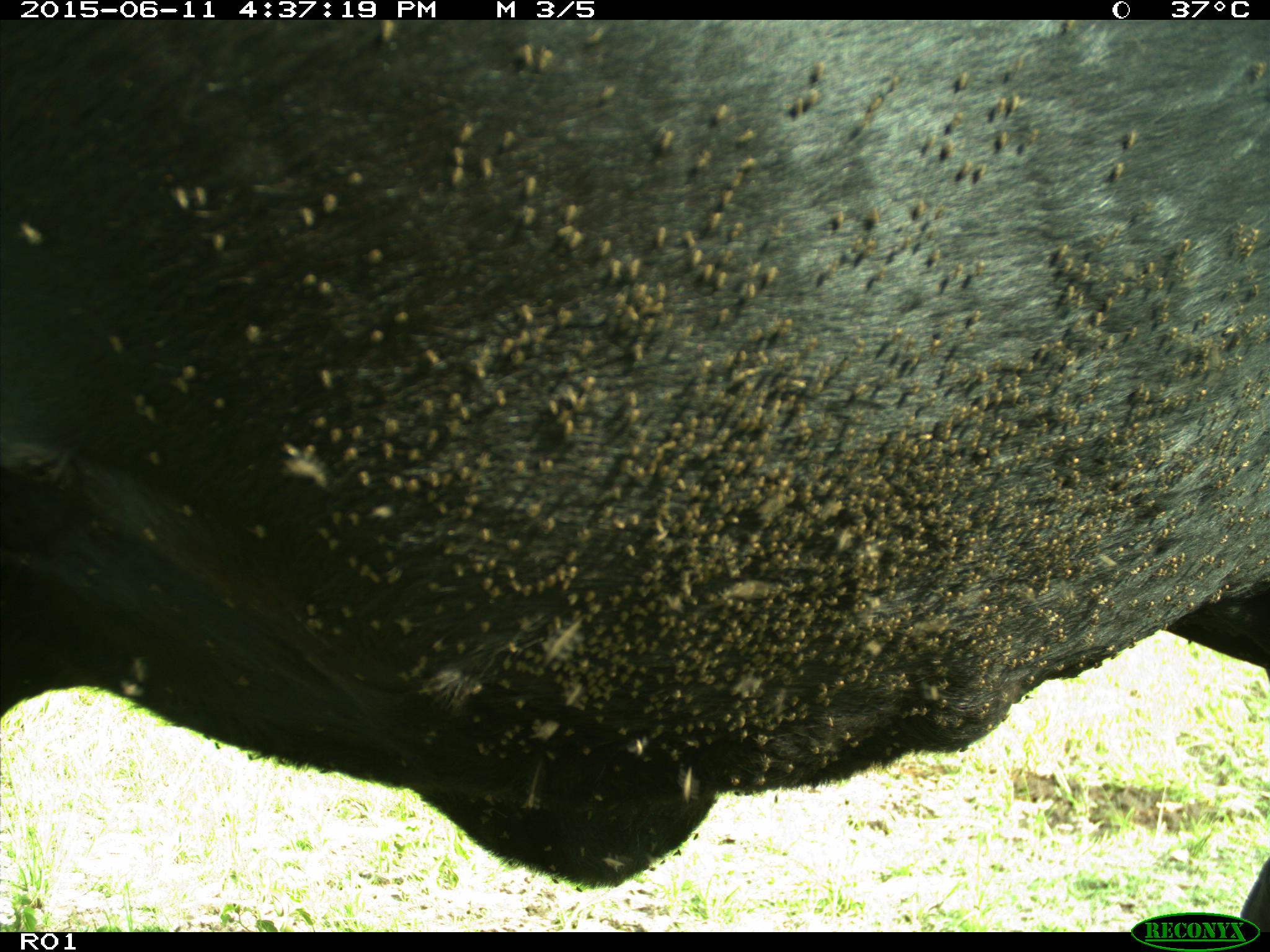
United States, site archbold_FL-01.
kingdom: Animalia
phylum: Chordata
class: Mammalia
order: Artiodactyla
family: Bovidae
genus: Bos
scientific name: Bos taurus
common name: domestic cow